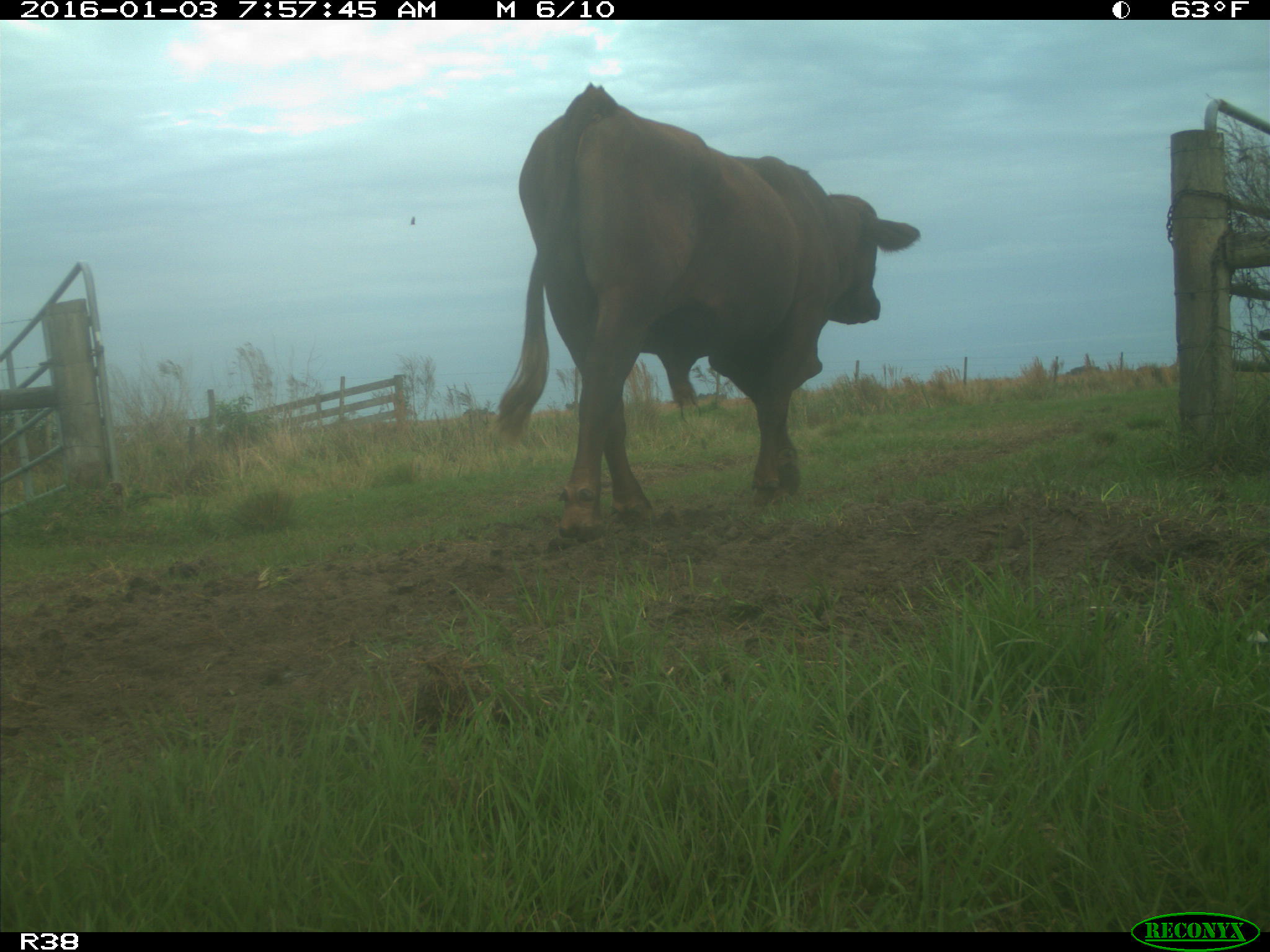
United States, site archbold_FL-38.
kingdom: Animalia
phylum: Chordata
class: Mammalia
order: Artiodactyla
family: Bovidae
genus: Bos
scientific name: Bos taurus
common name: domestic cow